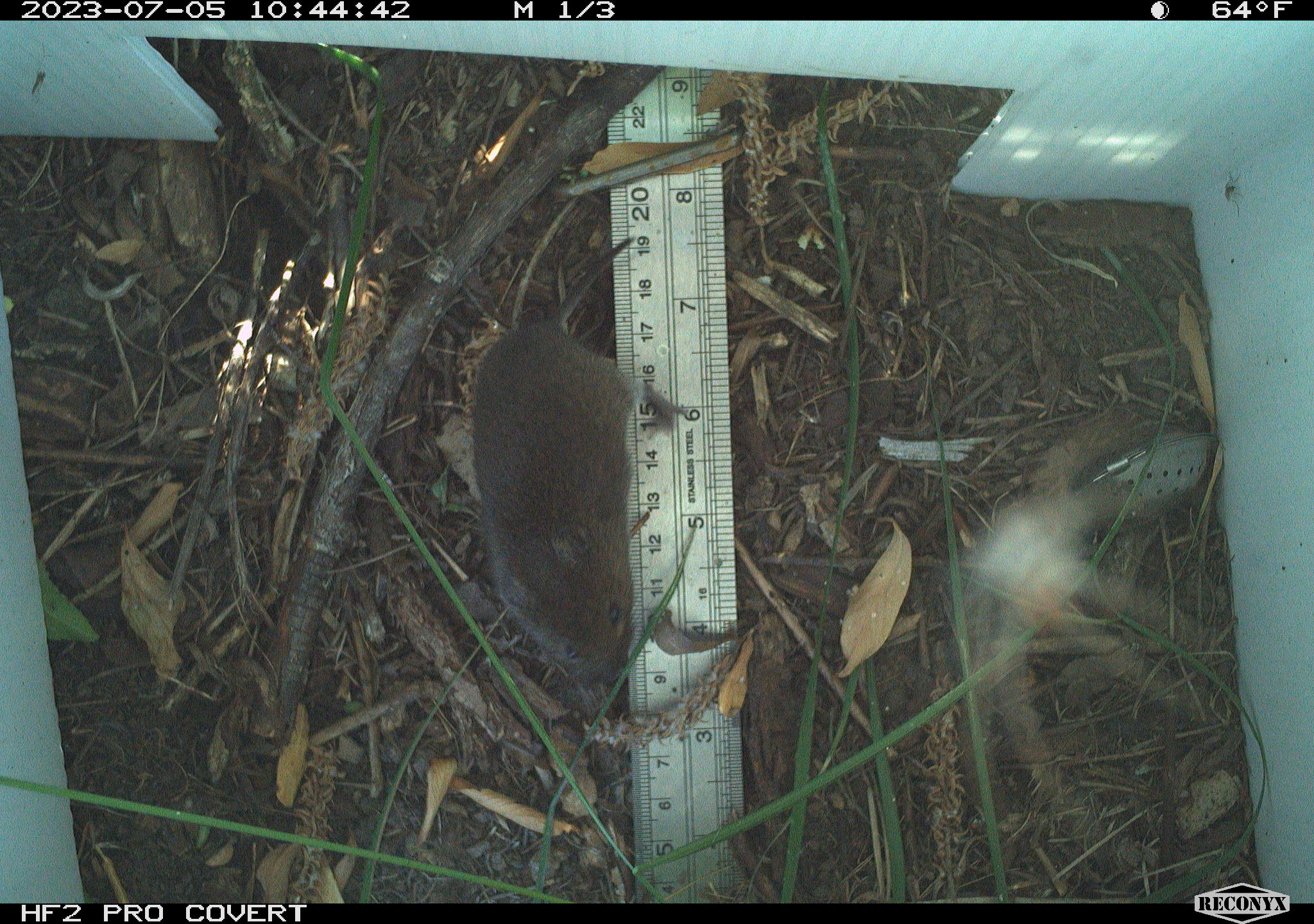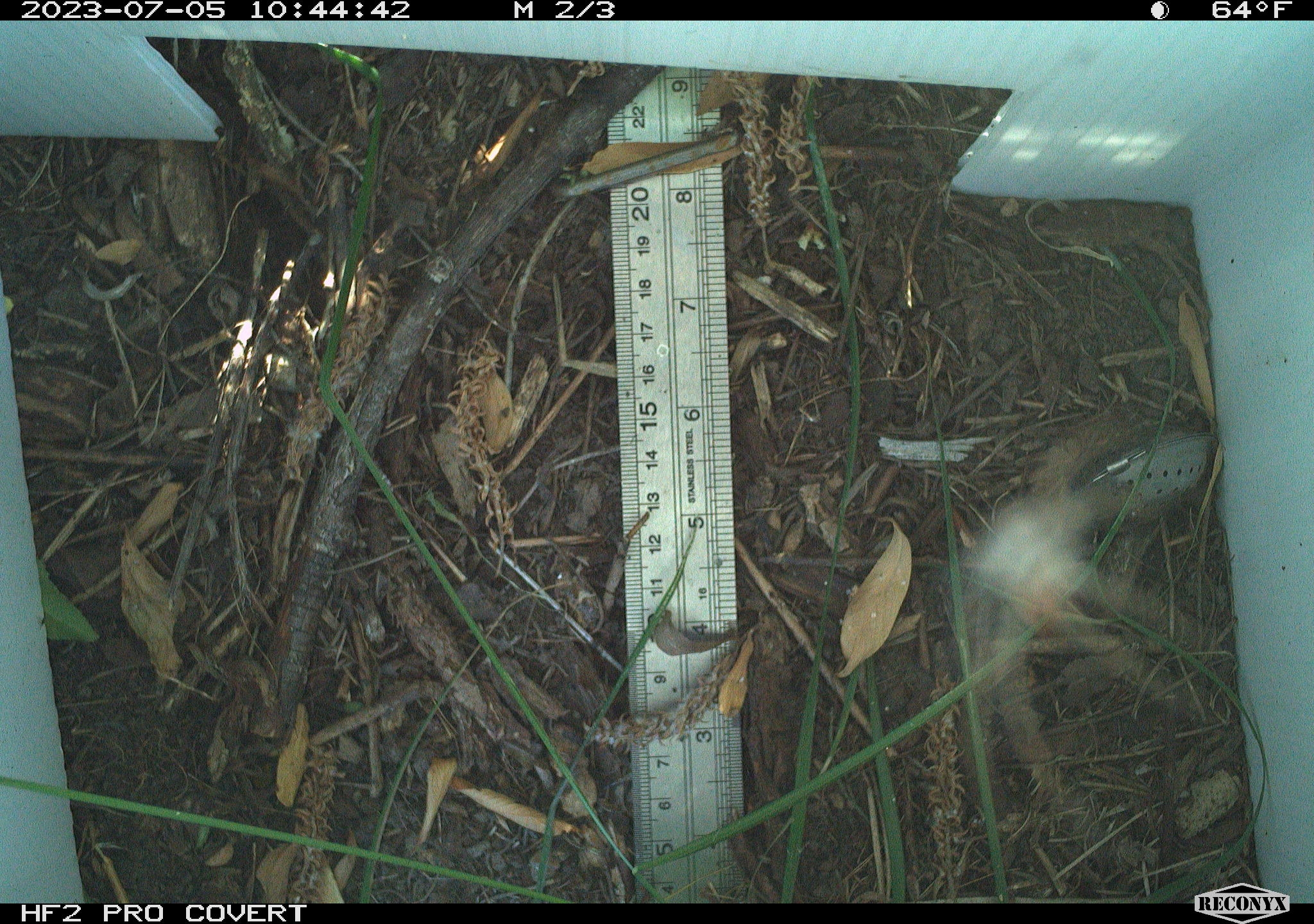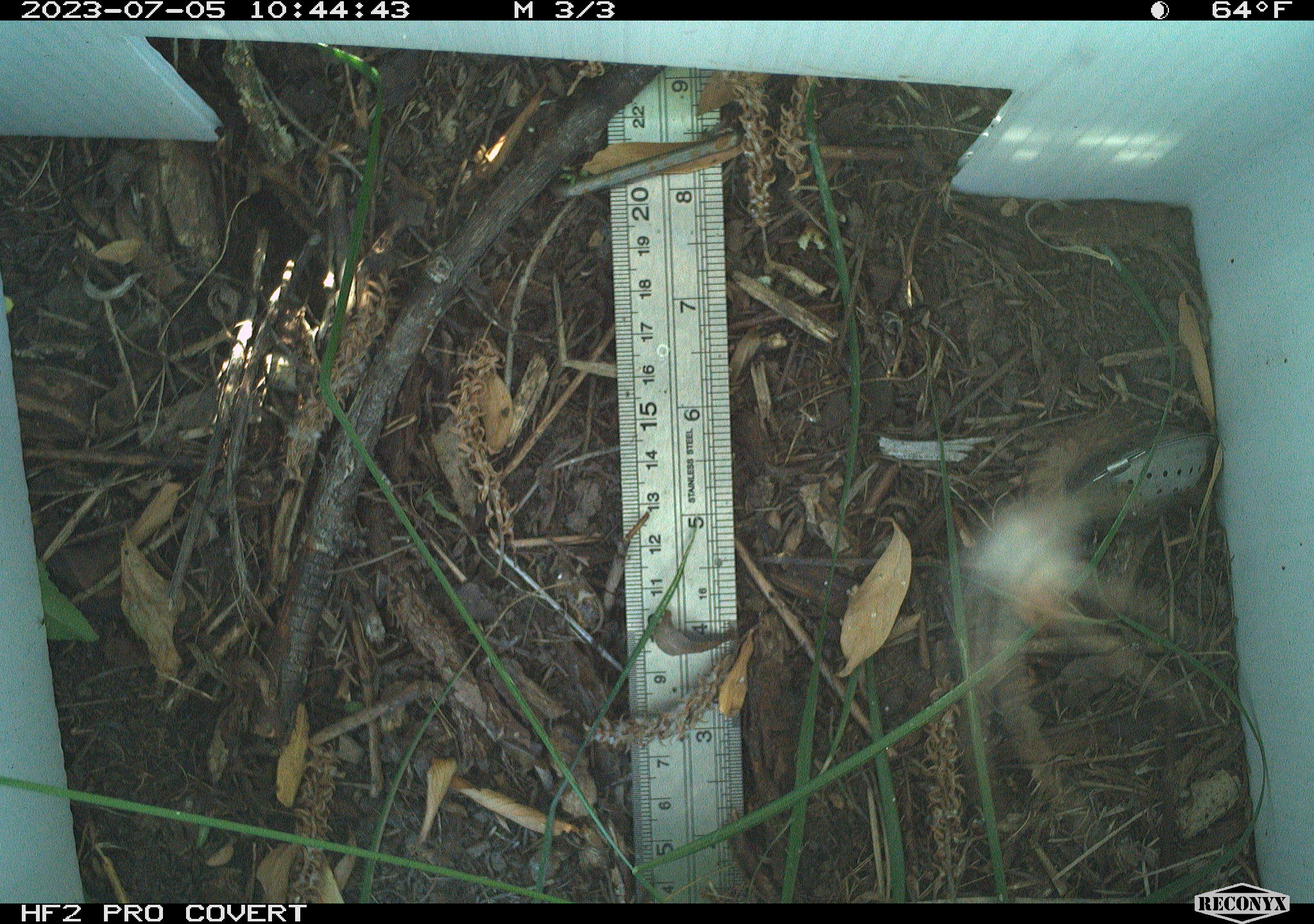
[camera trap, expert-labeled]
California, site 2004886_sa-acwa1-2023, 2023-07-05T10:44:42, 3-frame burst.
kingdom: Animalia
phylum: Chordata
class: Mammalia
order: Rodentia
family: Cricetidae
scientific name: Arvicolinae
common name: voles, lemmings, and muskrats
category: arvicolinae subfamily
Arvicolinae subfamily (voles, lemmings, and muskrats) (Arvicolinae).